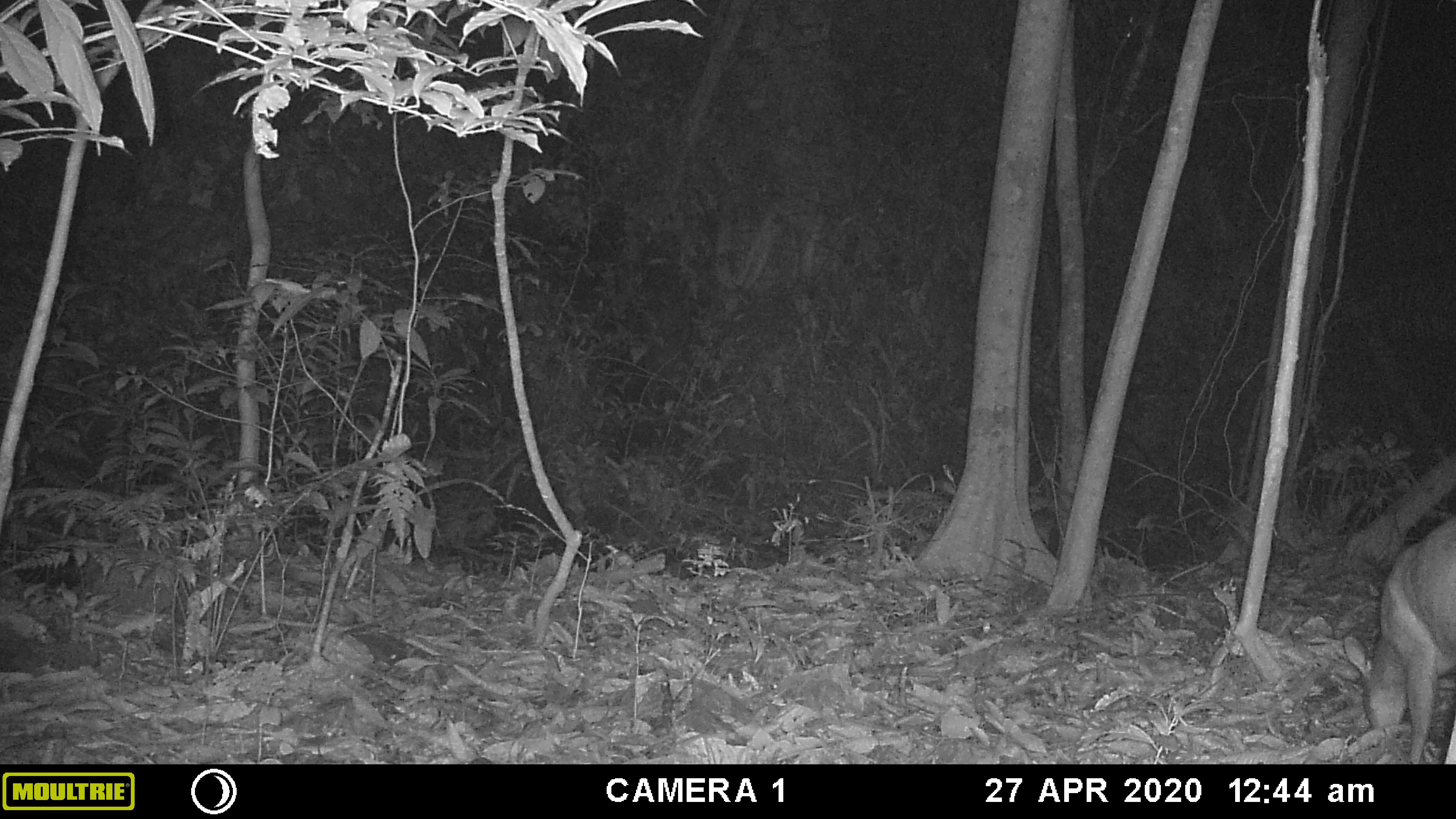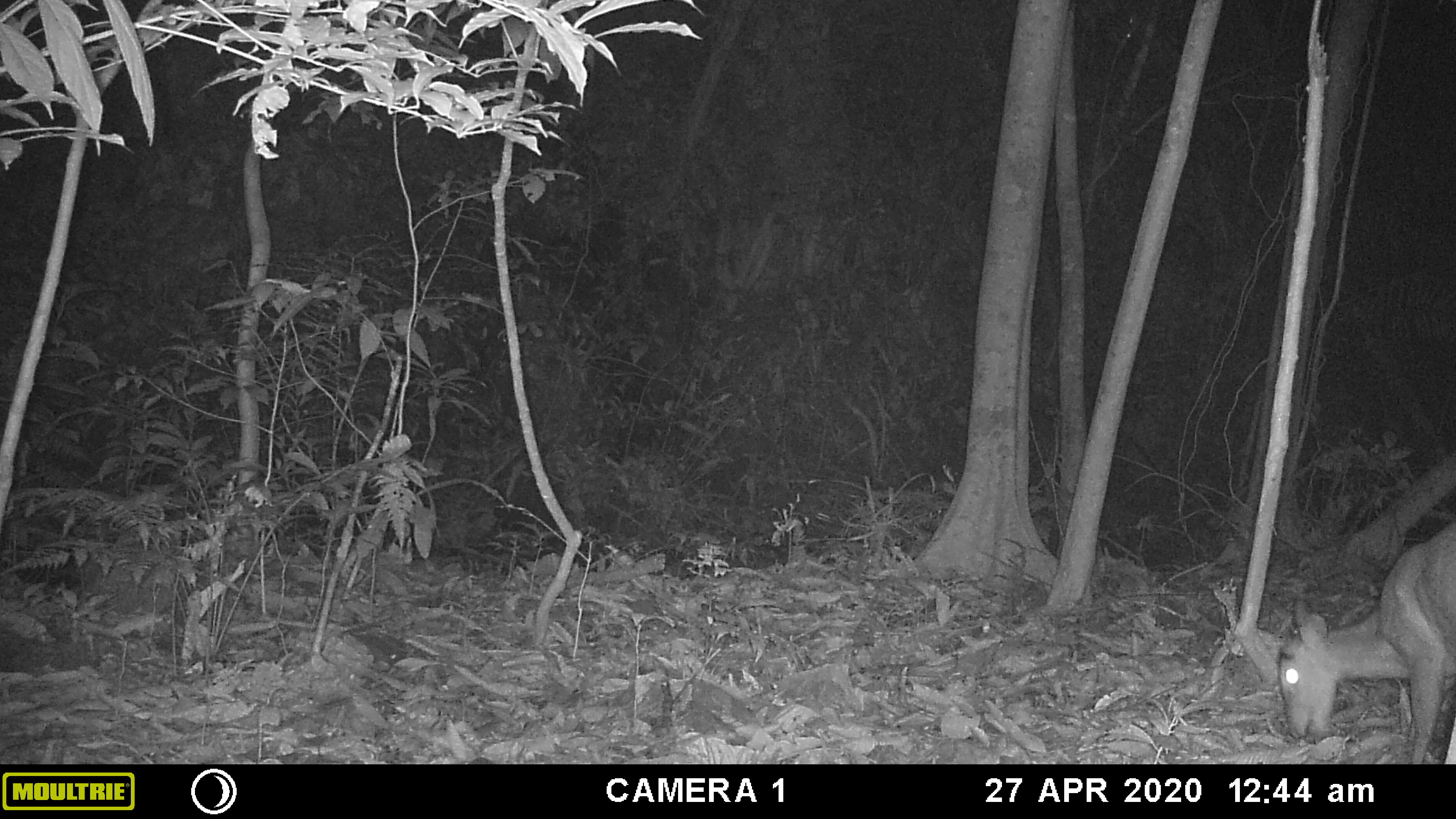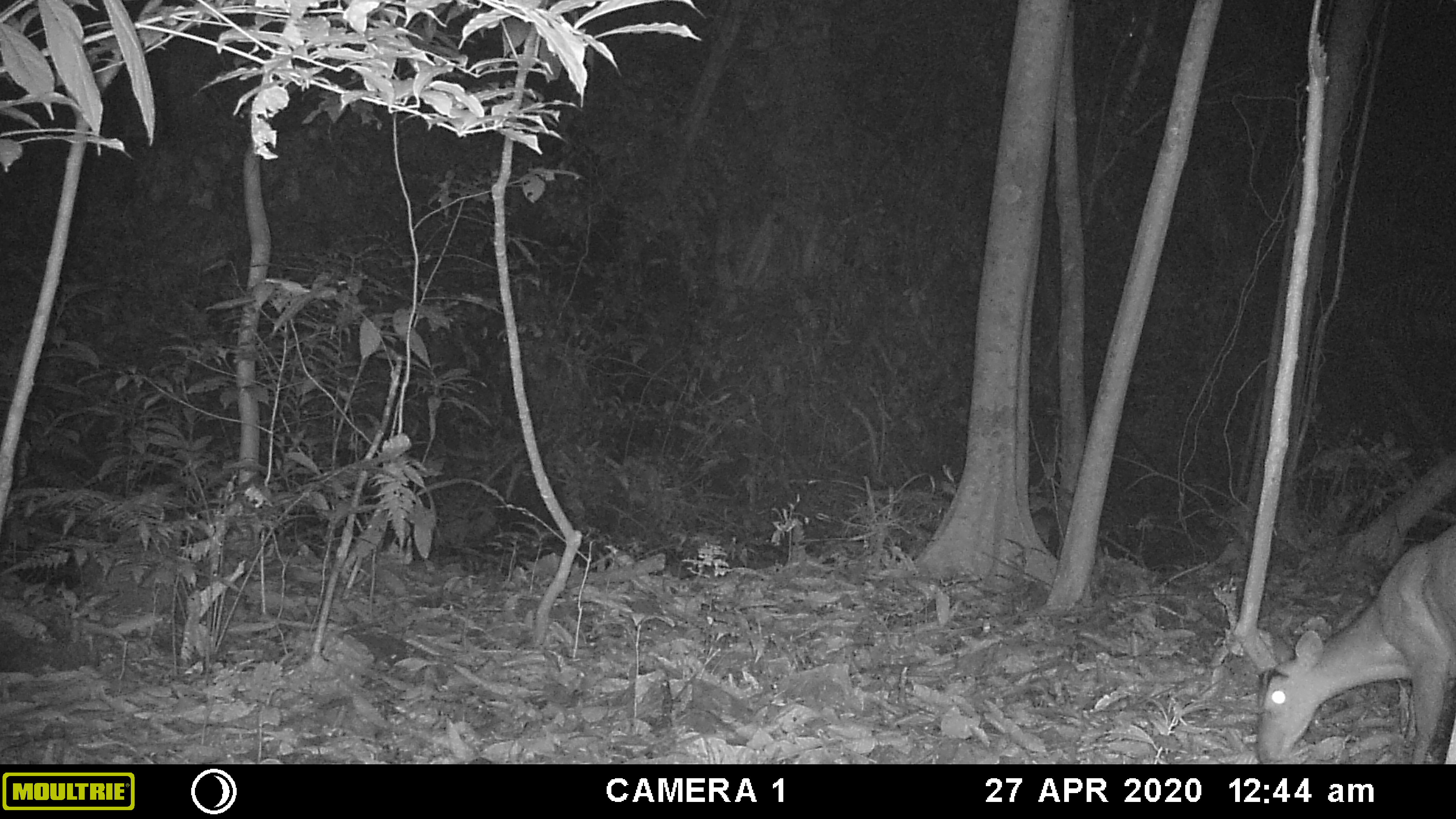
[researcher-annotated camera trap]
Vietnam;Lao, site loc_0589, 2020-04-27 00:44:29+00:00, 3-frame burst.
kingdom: Animalia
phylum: Chordata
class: Mammalia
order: Artiodactyla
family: Cervidae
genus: Muntiacus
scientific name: Muntiacus muntjak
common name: red muntjac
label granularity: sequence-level